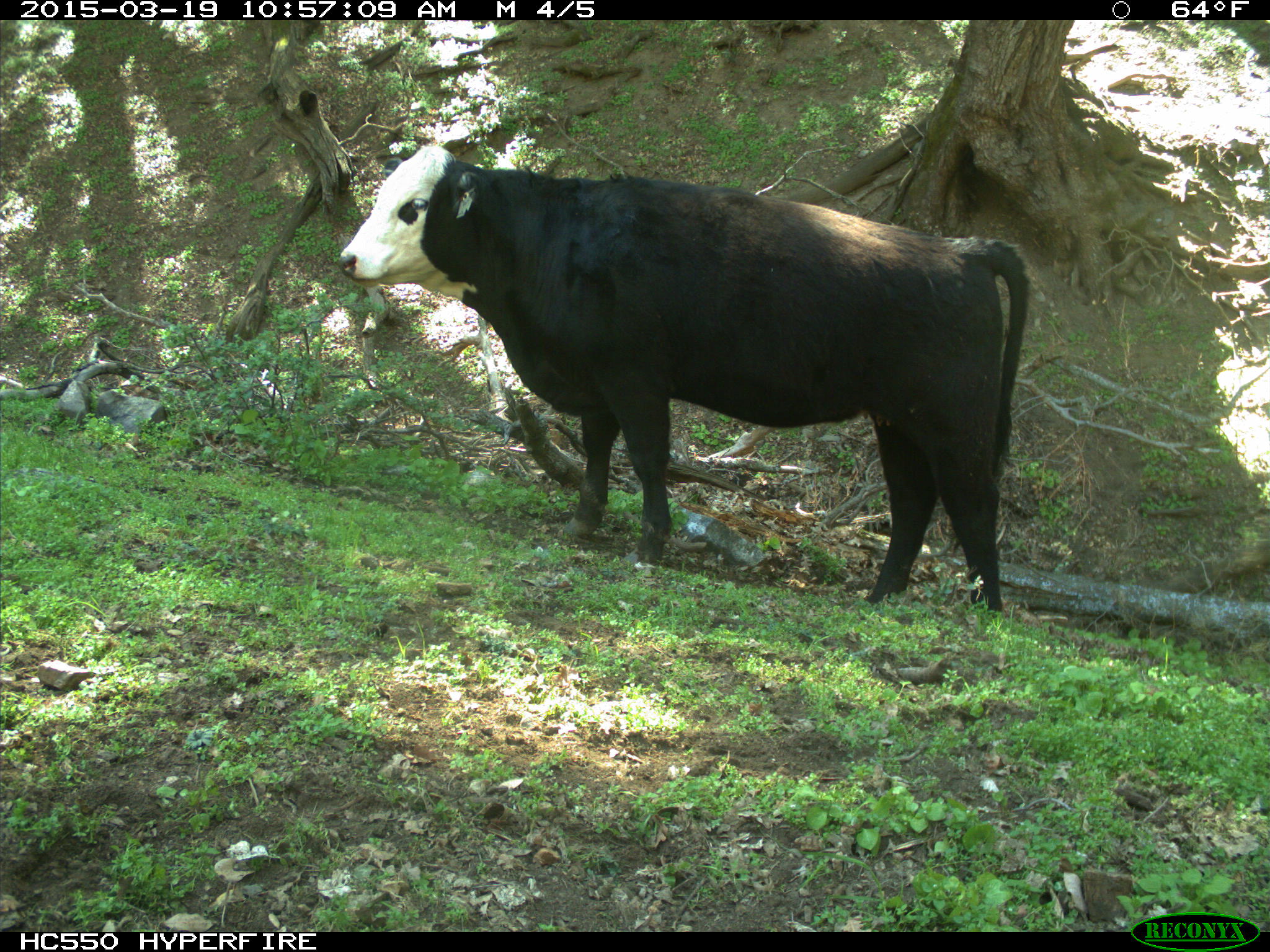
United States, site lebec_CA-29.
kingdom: Animalia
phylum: Chordata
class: Mammalia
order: Artiodactyla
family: Bovidae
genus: Bos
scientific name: Bos taurus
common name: domestic cow